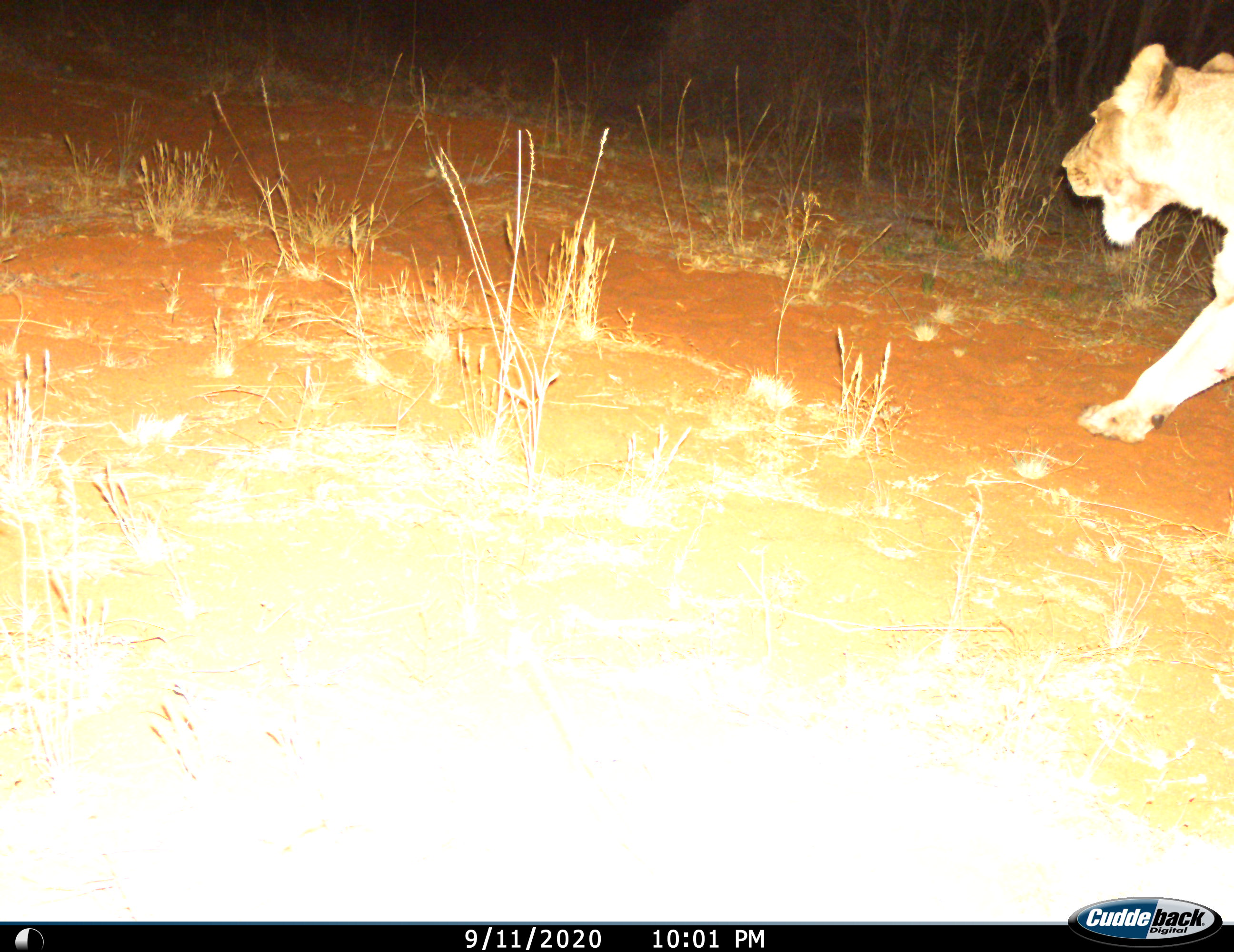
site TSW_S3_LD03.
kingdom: Animalia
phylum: Chordata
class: Mammalia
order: Carnivora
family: Felidae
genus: Panthera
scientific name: Panthera leo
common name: lion female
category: lionfemale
Lionfemale (lion female) (Panthera leo), count 1. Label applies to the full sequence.